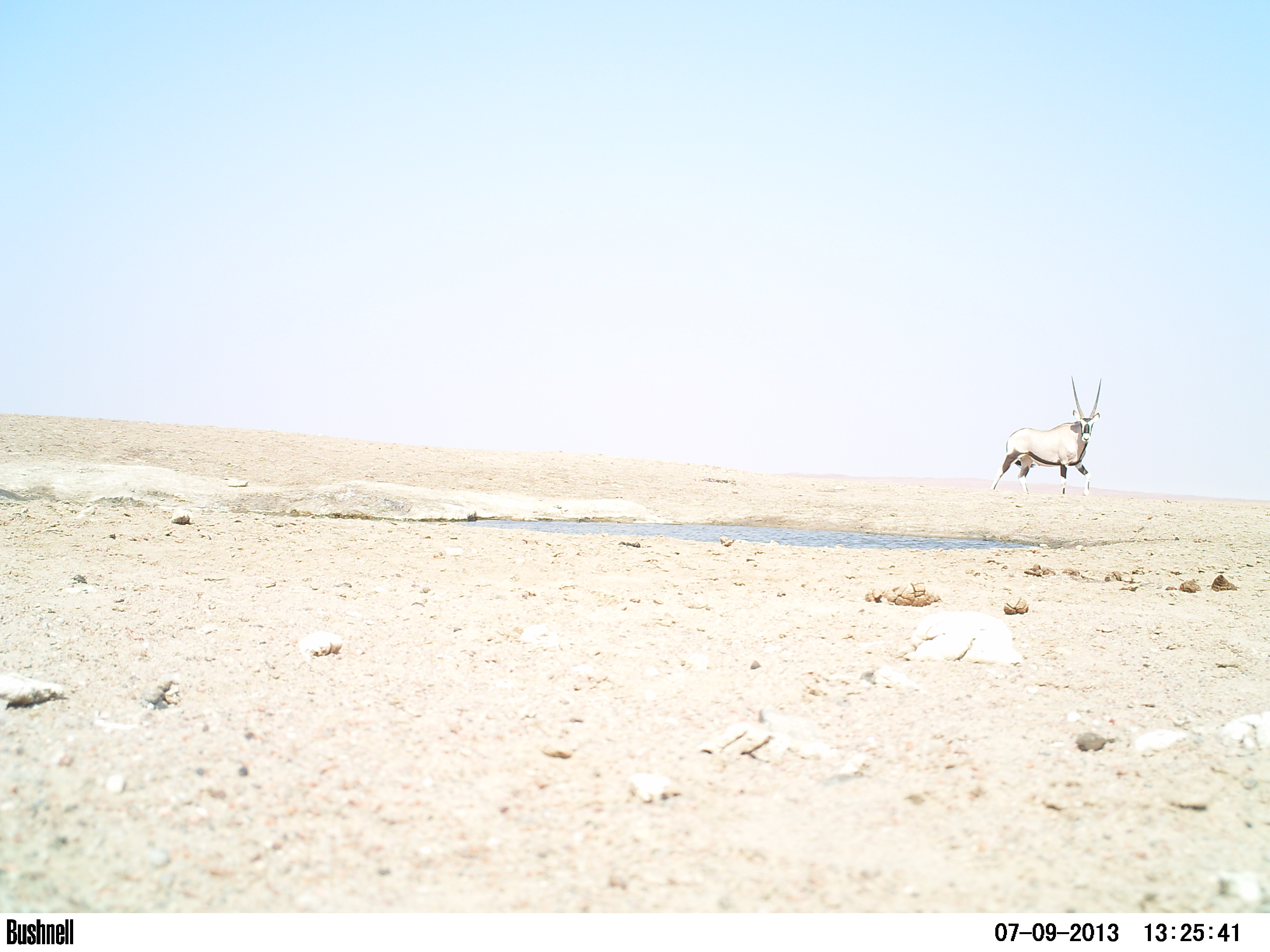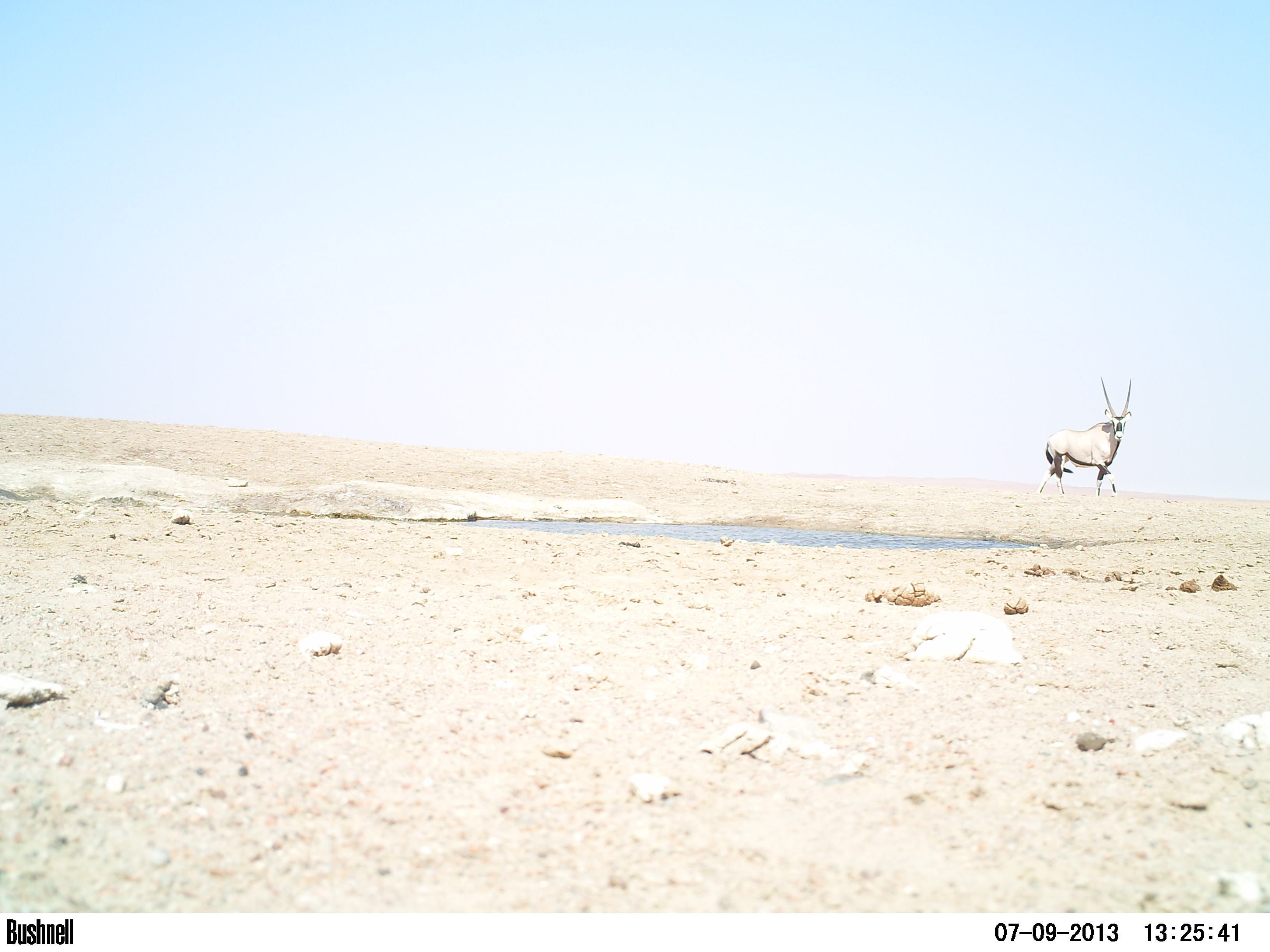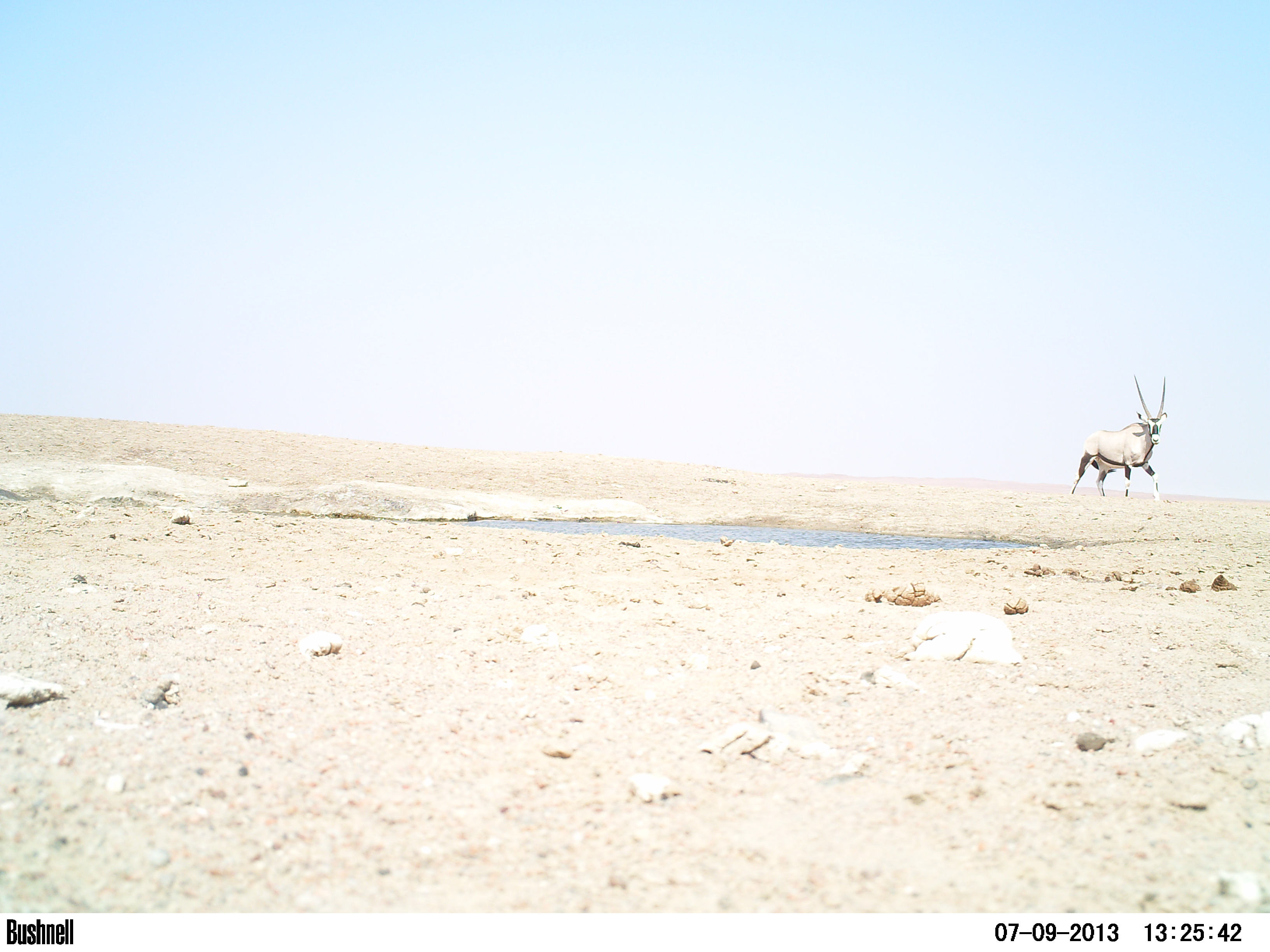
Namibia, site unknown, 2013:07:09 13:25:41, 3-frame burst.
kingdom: Animalia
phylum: Chordata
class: Mammalia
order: Artiodactyla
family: Bovidae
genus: Oryx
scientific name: Oryx gazella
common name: gemsbok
Oryx gazella (gemsbok).